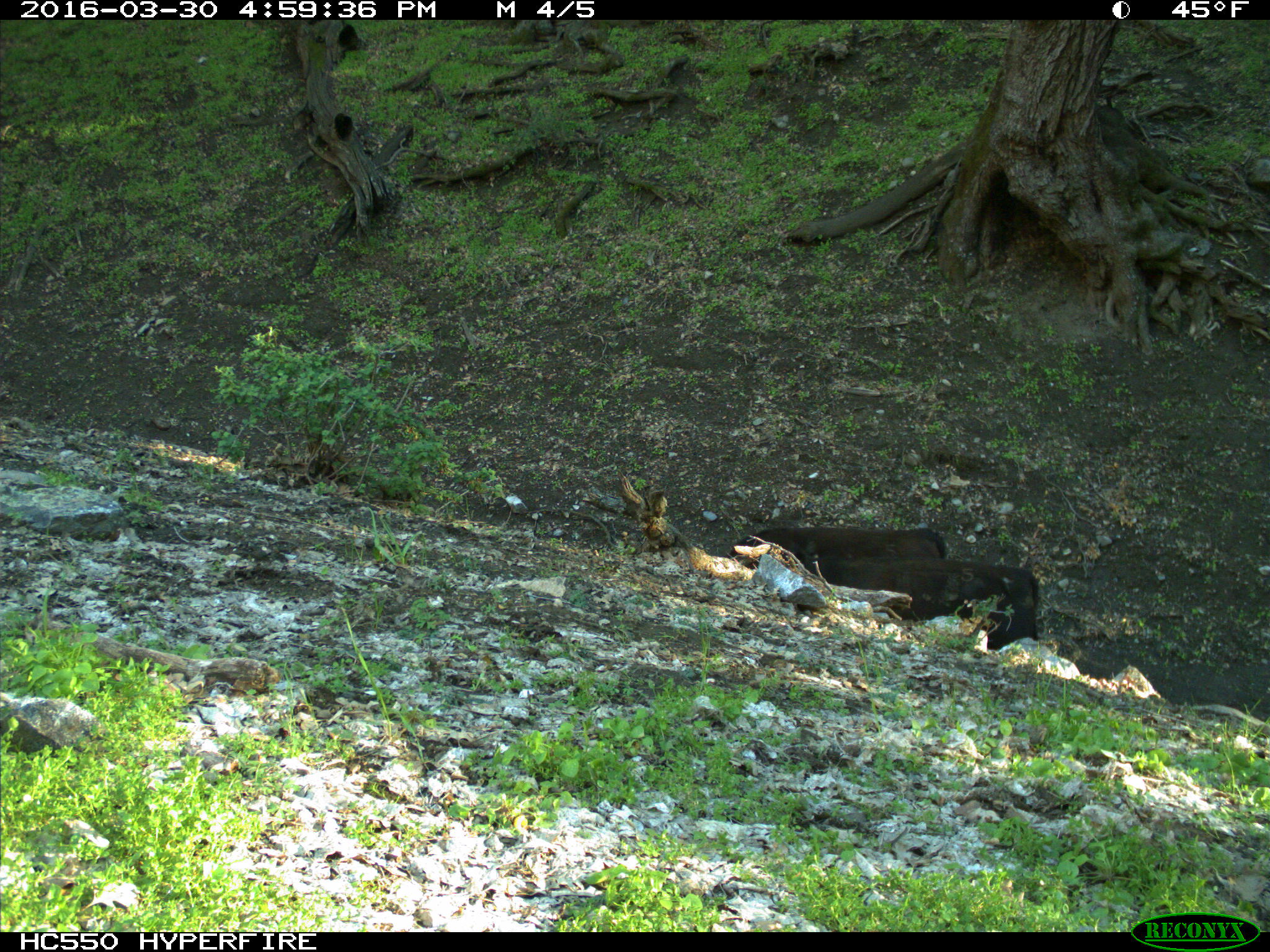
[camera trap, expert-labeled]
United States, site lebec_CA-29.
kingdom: Animalia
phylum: Chordata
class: Mammalia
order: Artiodactyla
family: Bovidae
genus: Bos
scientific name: Bos taurus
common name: domestic cow